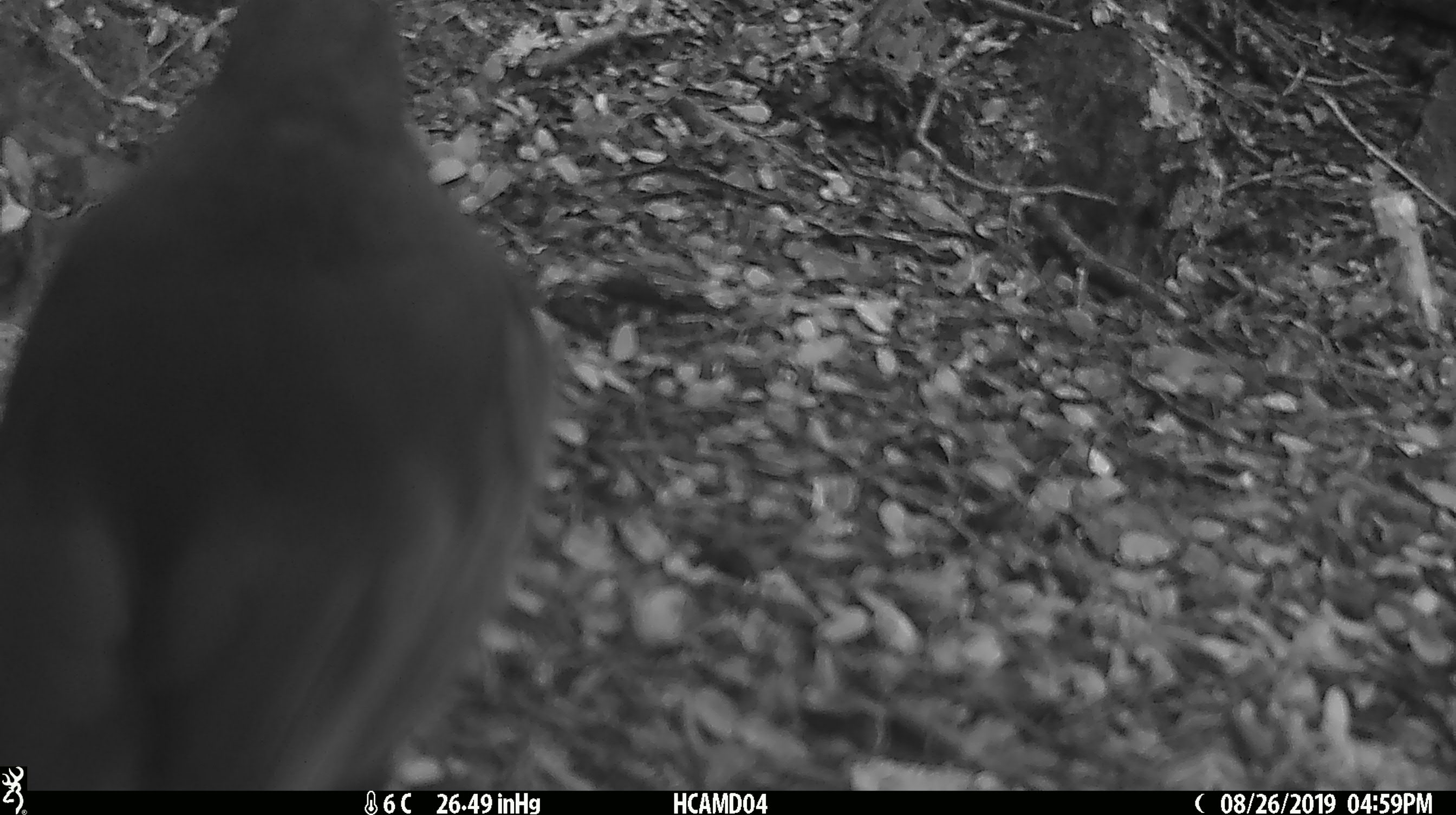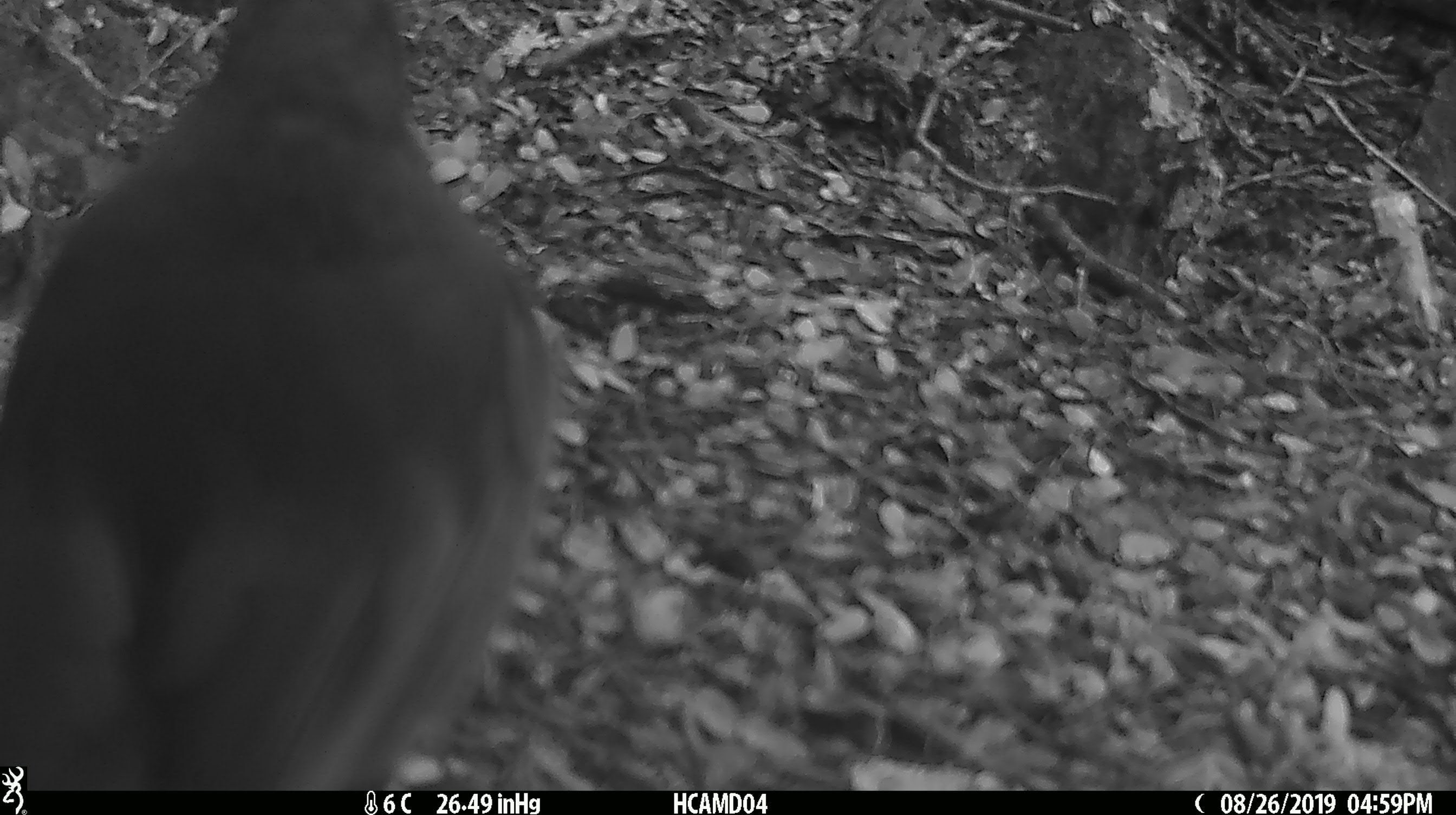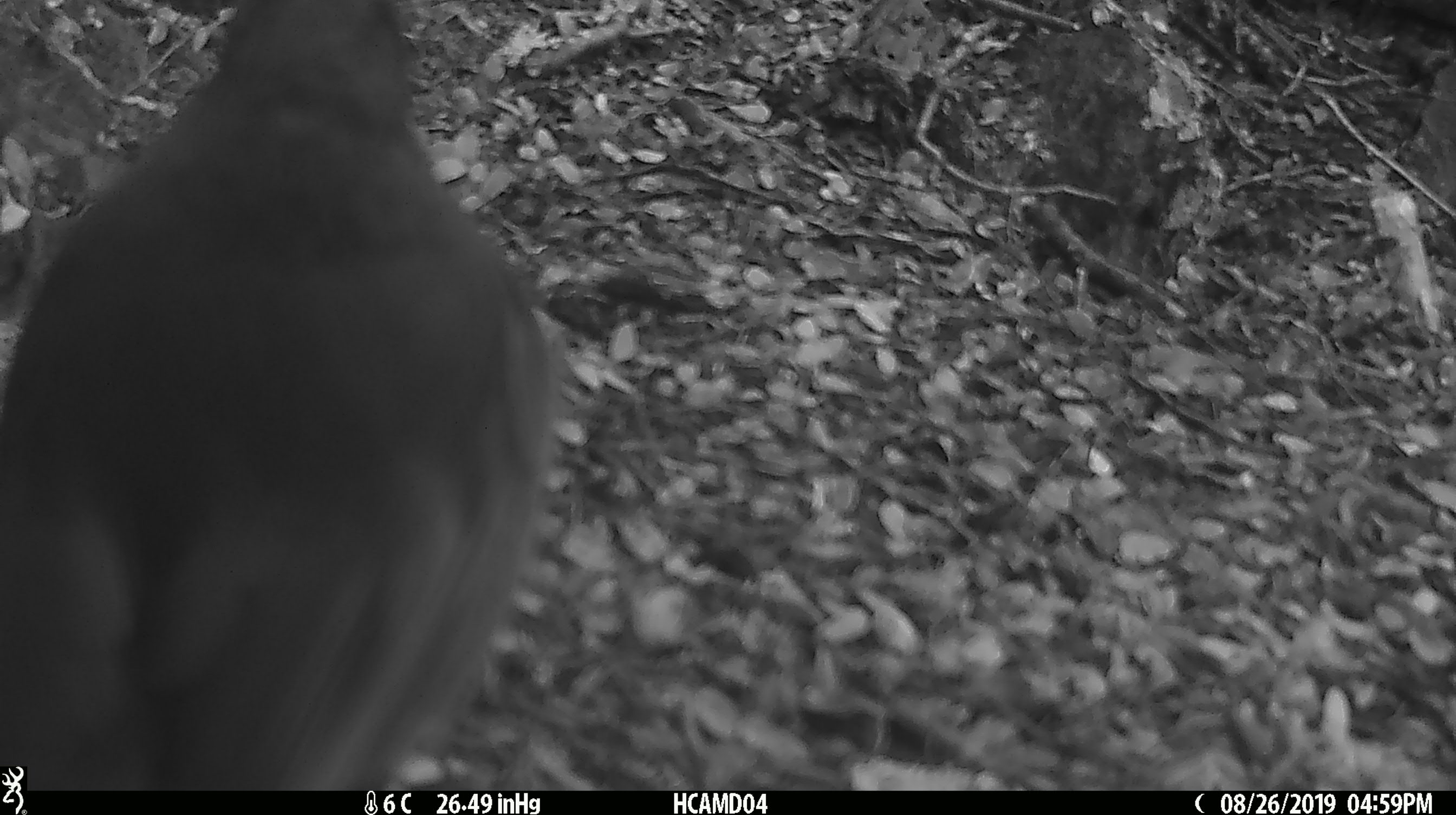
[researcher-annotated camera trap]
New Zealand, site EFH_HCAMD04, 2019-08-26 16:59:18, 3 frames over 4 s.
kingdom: Animalia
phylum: Chordata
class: Aves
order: Passeriformes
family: Petroicidae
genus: Petroica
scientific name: Petroica australis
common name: new zealand robin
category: robin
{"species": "robin (new zealand robin) (Petroica australis)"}